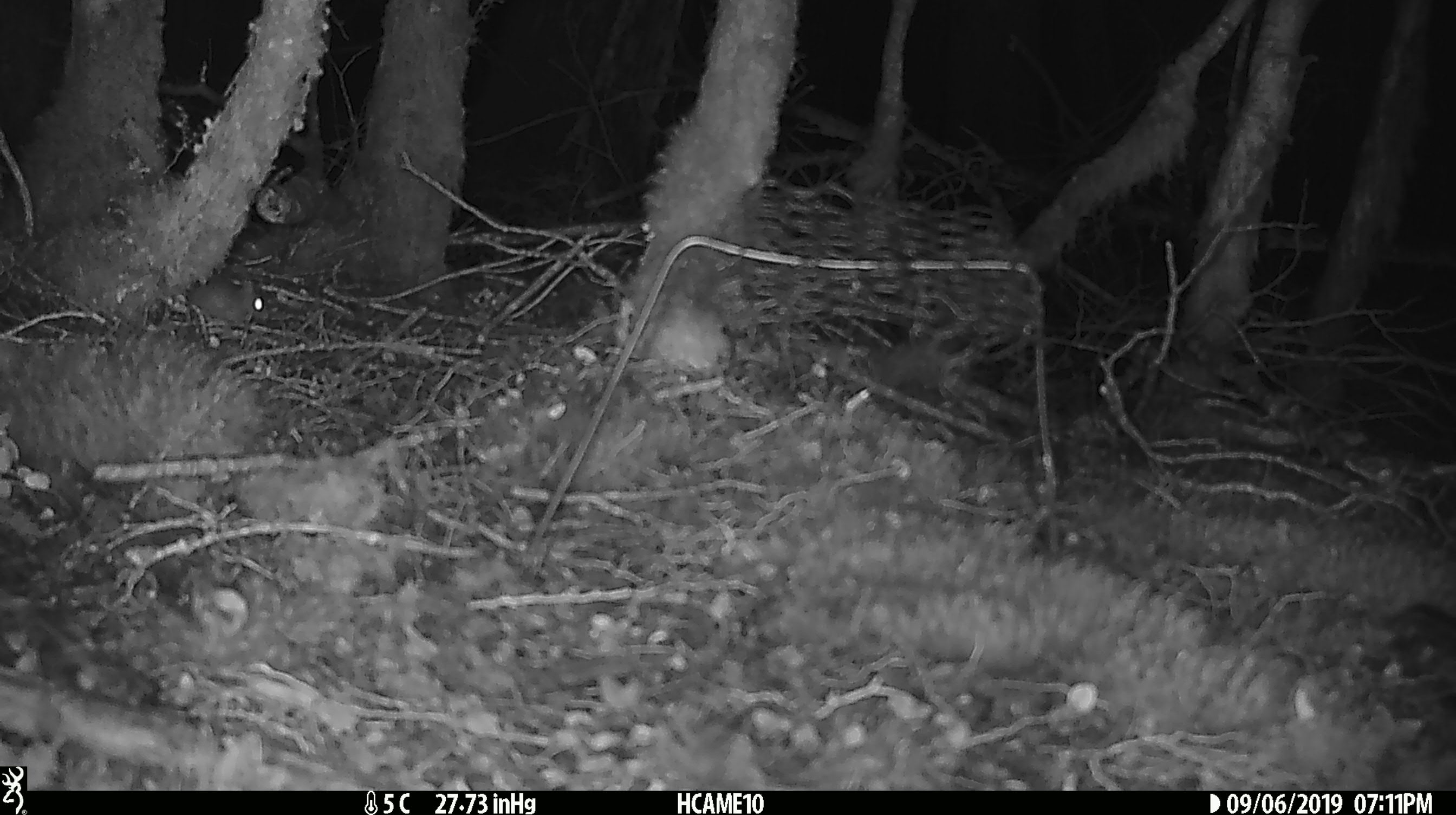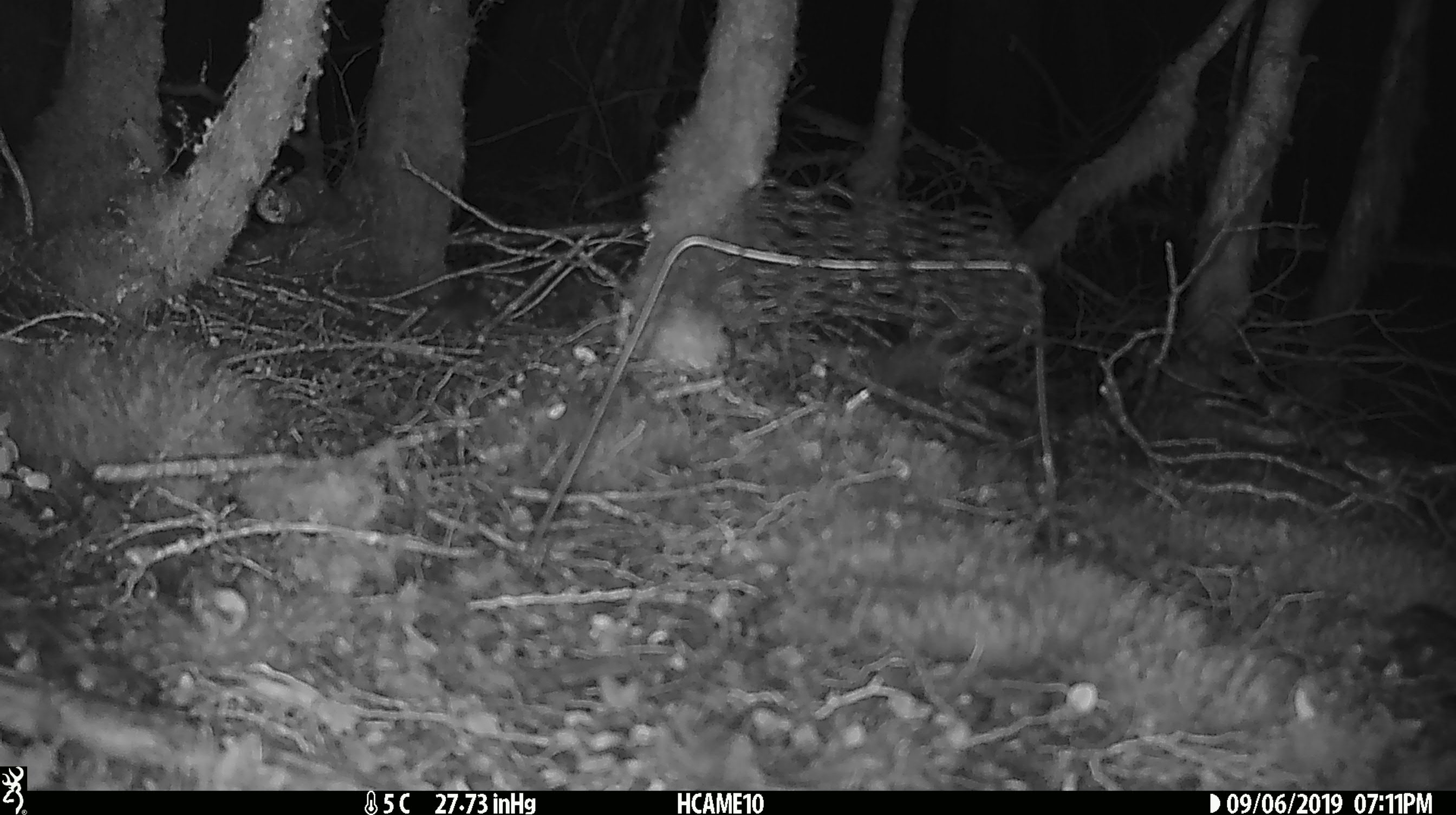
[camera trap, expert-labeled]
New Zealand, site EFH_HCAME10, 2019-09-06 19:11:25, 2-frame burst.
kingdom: Animalia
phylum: Chordata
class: Mammalia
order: Rodentia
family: Muridae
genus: Mus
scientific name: Mus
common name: mouse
Mouse (Mus).